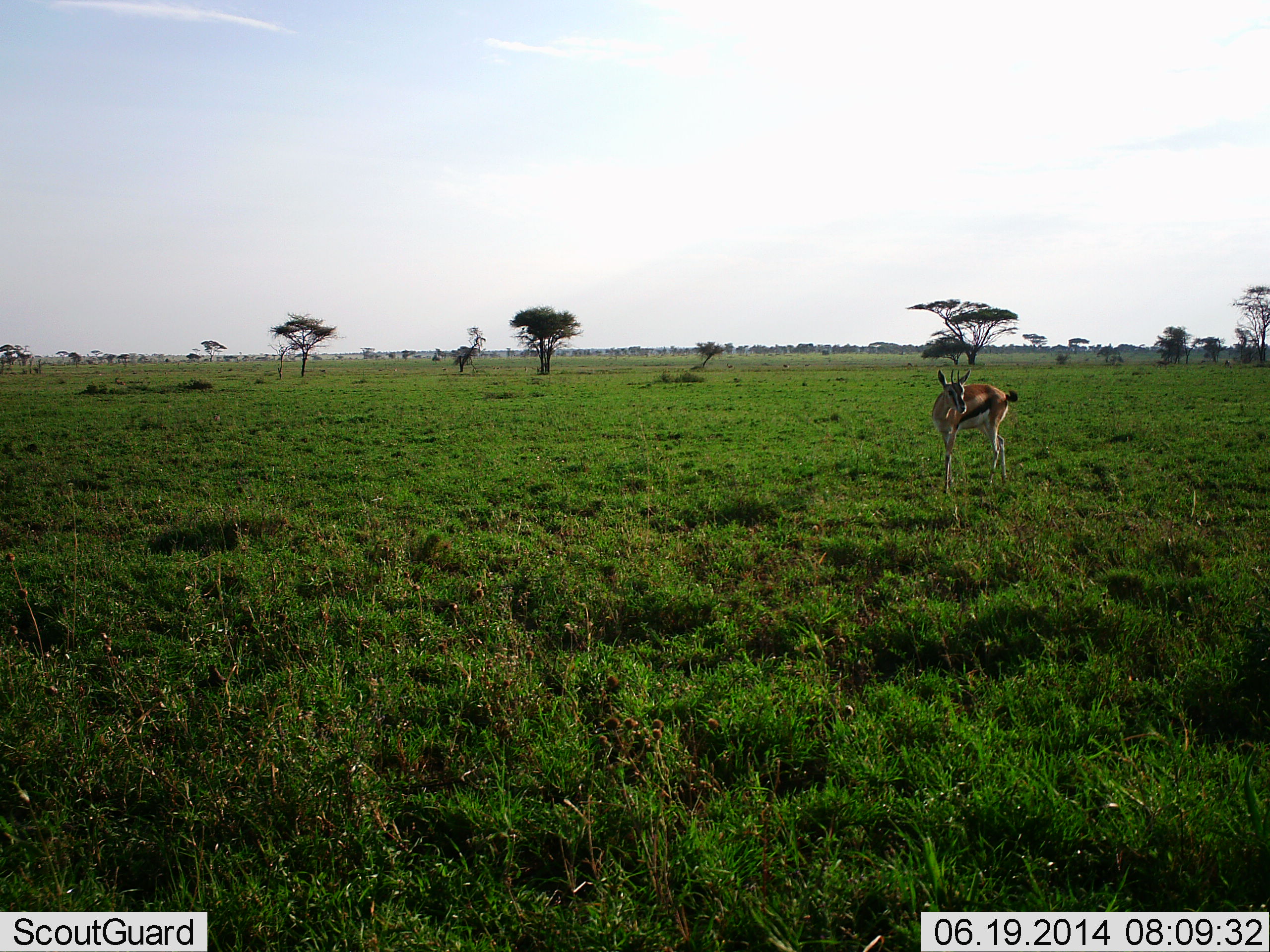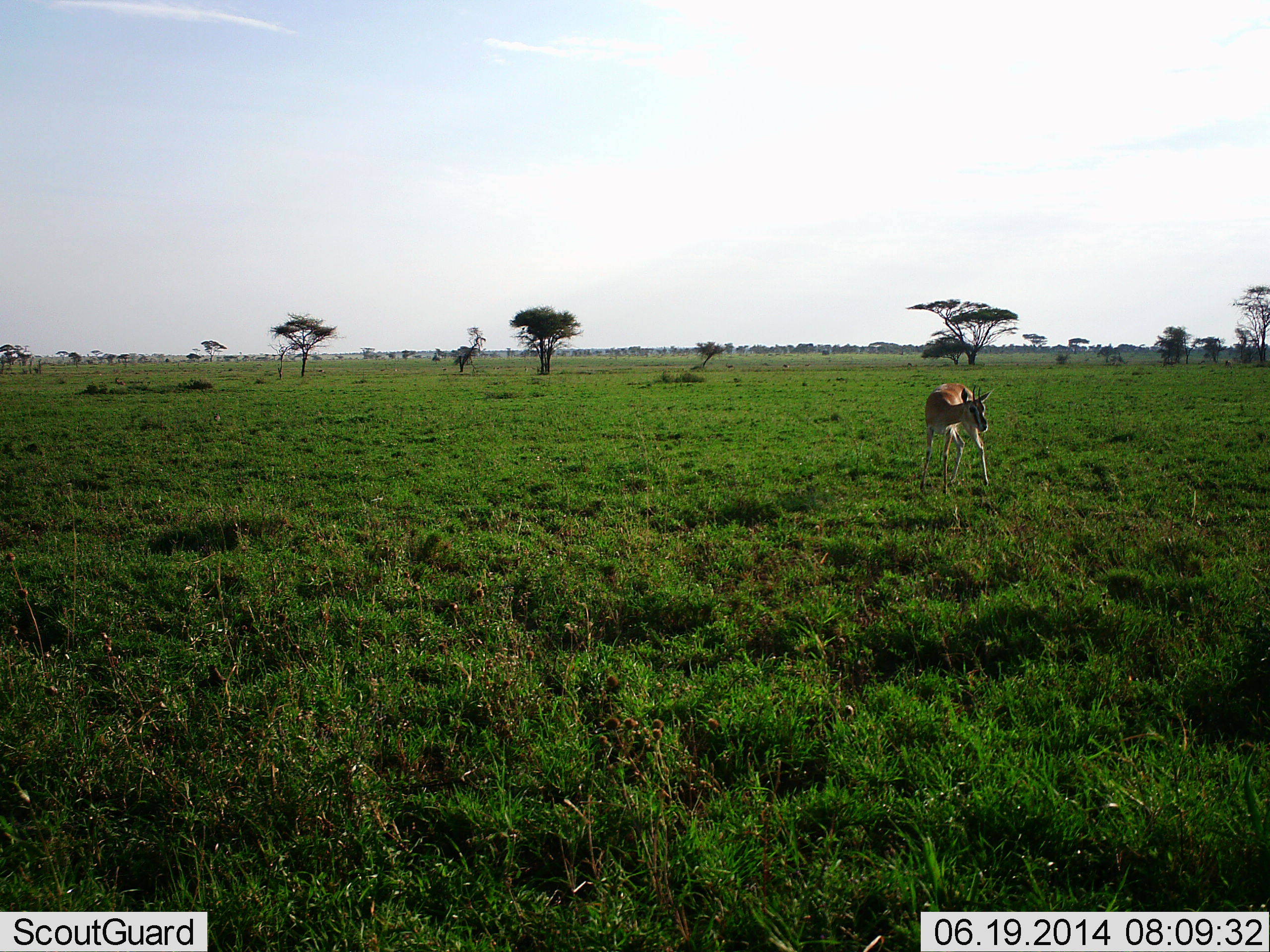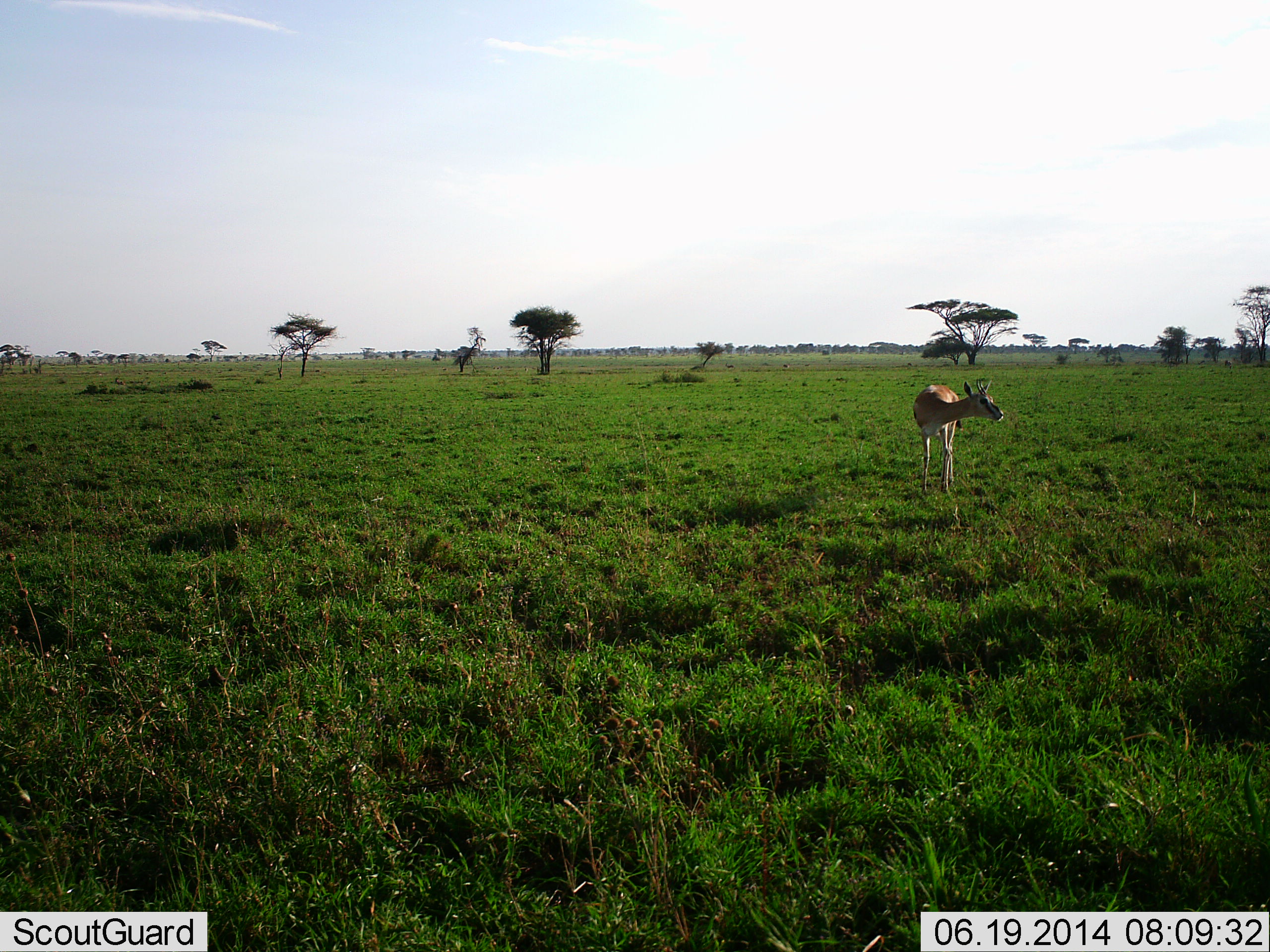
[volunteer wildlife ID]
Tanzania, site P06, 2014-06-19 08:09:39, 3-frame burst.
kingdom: Animalia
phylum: Chordata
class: Mammalia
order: Artiodactyla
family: Bovidae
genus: Eudorcas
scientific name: Eudorcas thomsonii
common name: thomson's gazelle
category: gazellethomsons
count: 1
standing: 10%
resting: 0%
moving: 90%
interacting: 0%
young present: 0%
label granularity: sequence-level